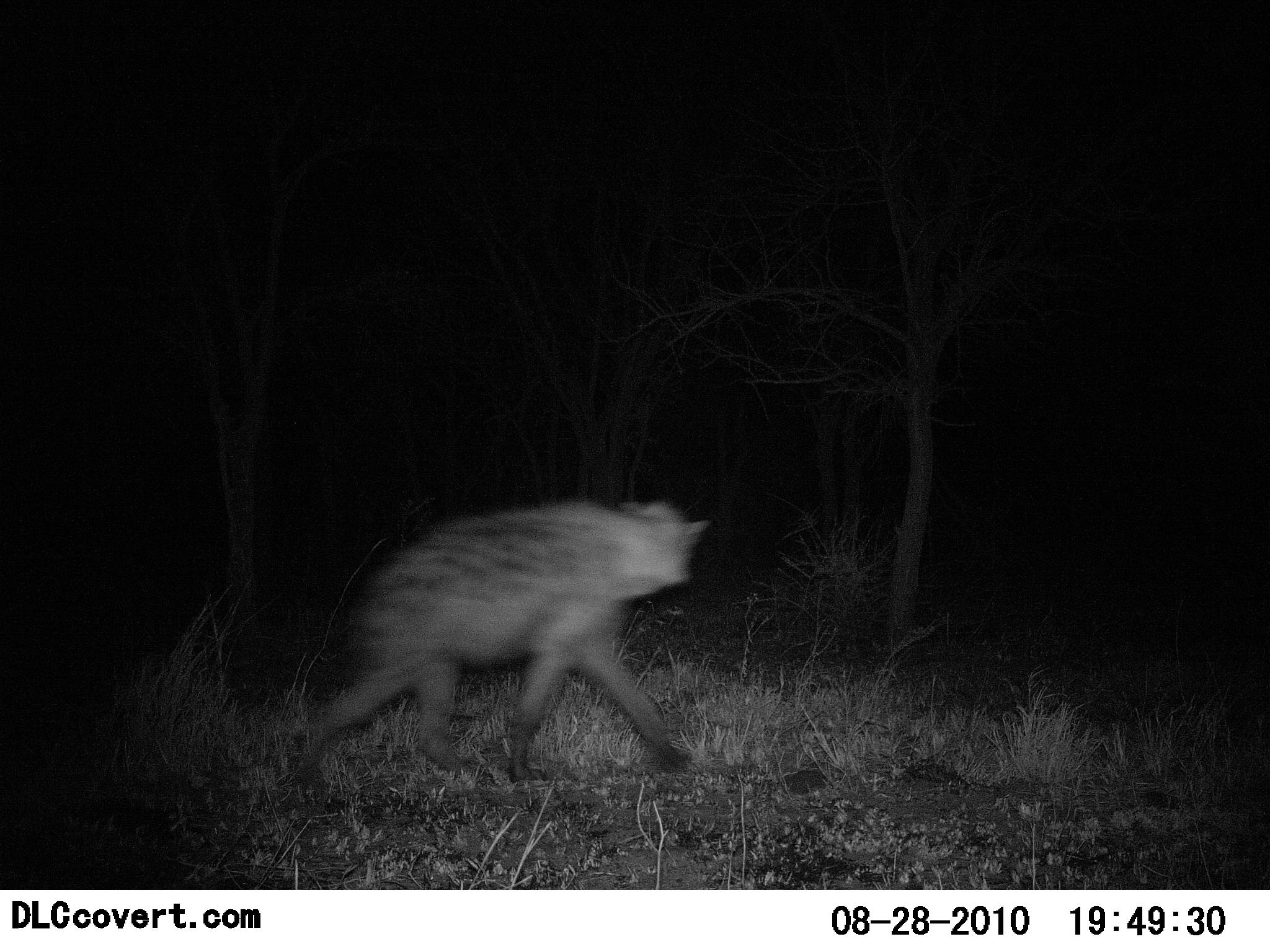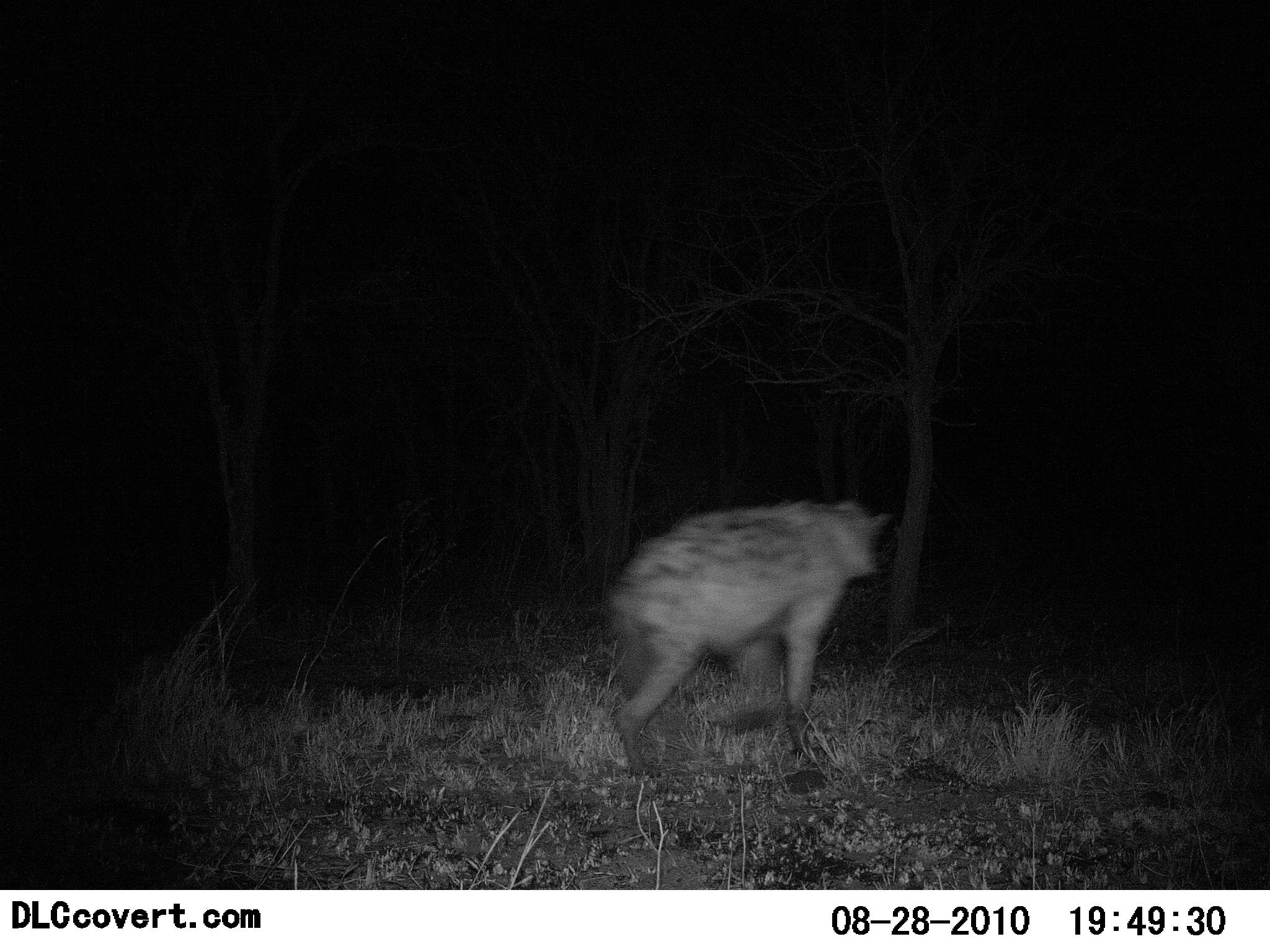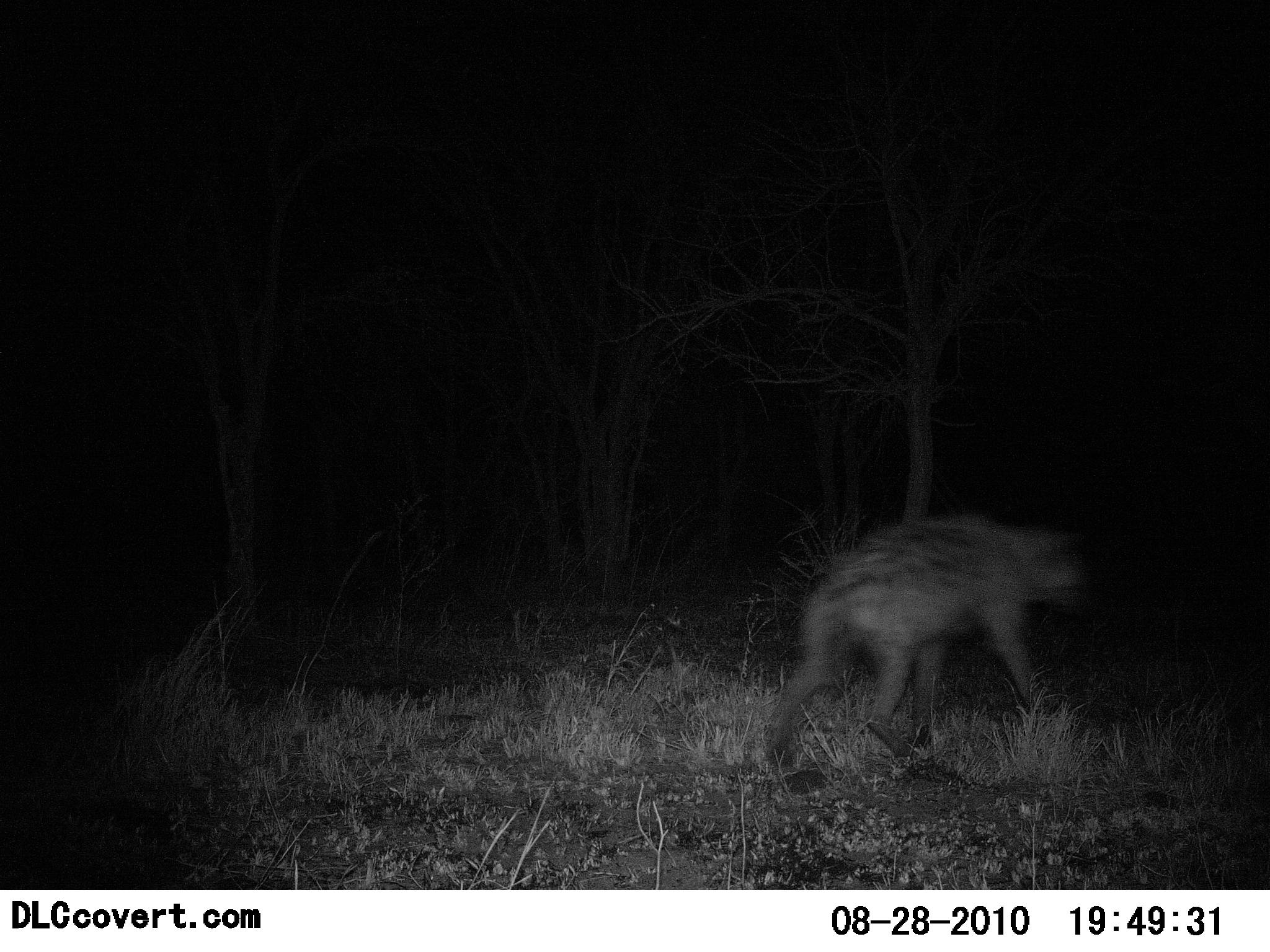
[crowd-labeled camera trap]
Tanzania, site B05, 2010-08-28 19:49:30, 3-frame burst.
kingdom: Animalia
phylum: Chordata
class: Mammalia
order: Carnivora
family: Hyaenidae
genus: Crocuta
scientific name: Crocuta crocuta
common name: spotted hyena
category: hyenaspotted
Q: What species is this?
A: Hyenaspotted (spotted hyena) (Crocuta crocuta).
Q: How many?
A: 1.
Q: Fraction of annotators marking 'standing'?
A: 0%.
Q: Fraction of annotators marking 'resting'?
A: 0%.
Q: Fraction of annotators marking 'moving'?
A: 100%.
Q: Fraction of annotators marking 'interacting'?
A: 0%.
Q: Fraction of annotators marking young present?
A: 0%.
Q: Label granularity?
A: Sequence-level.